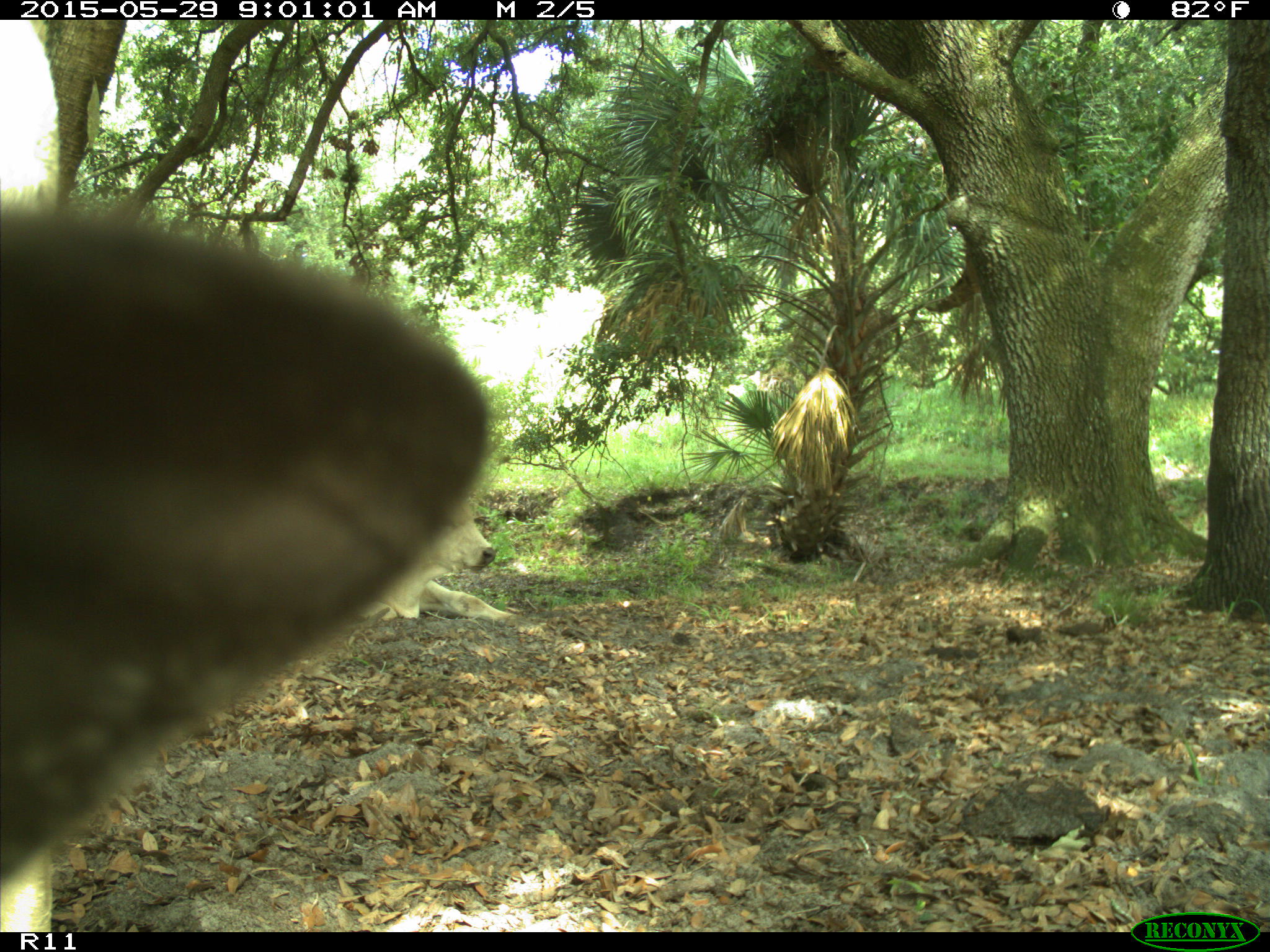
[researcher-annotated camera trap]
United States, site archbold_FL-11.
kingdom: Animalia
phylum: Chordata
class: Mammalia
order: Artiodactyla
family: Bovidae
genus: Bos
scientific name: Bos taurus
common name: domestic cow